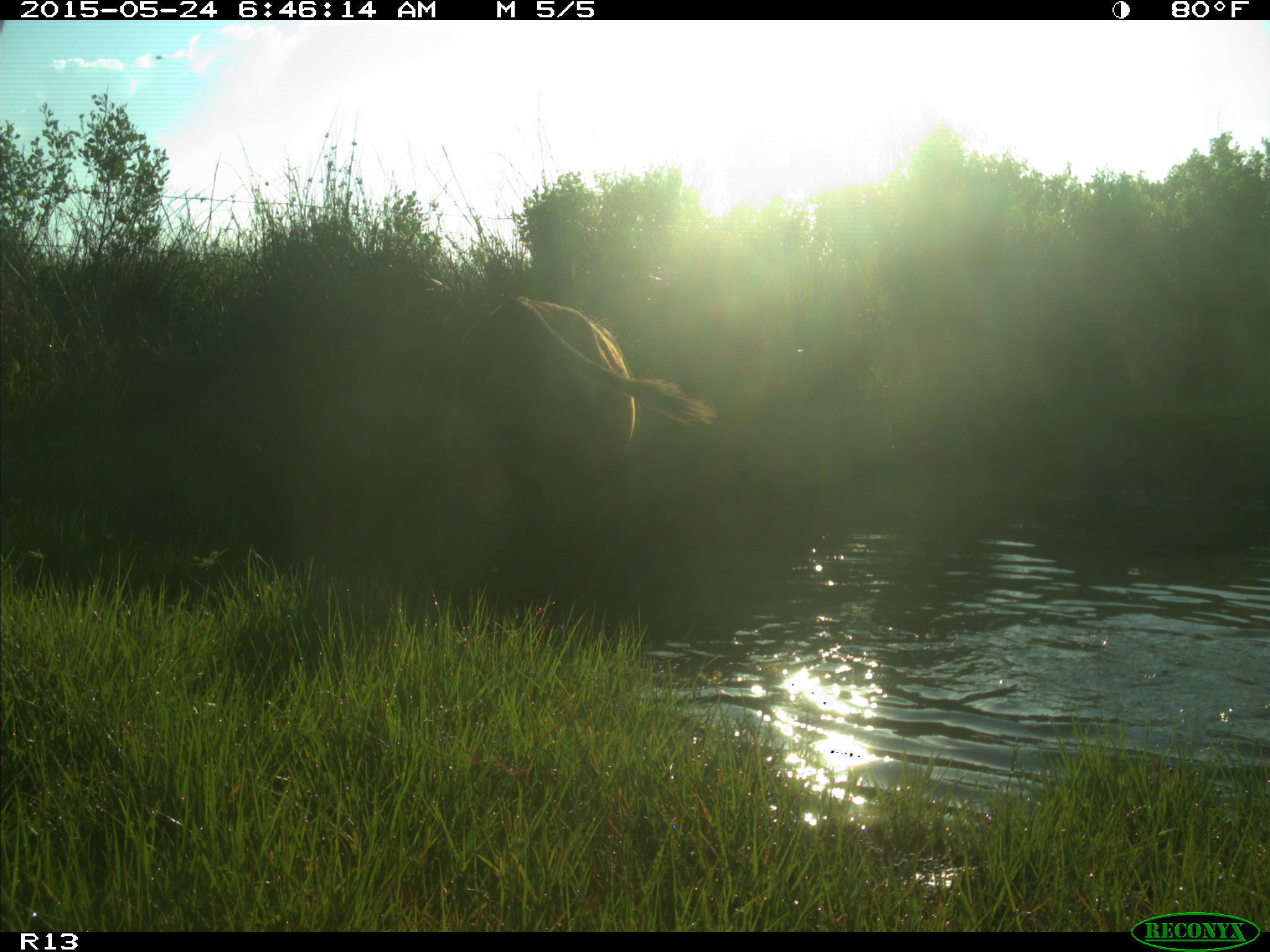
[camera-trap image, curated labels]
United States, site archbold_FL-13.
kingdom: Animalia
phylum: Chordata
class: Mammalia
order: Artiodactyla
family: Bovidae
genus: Bos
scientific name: Bos taurus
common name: domestic cow